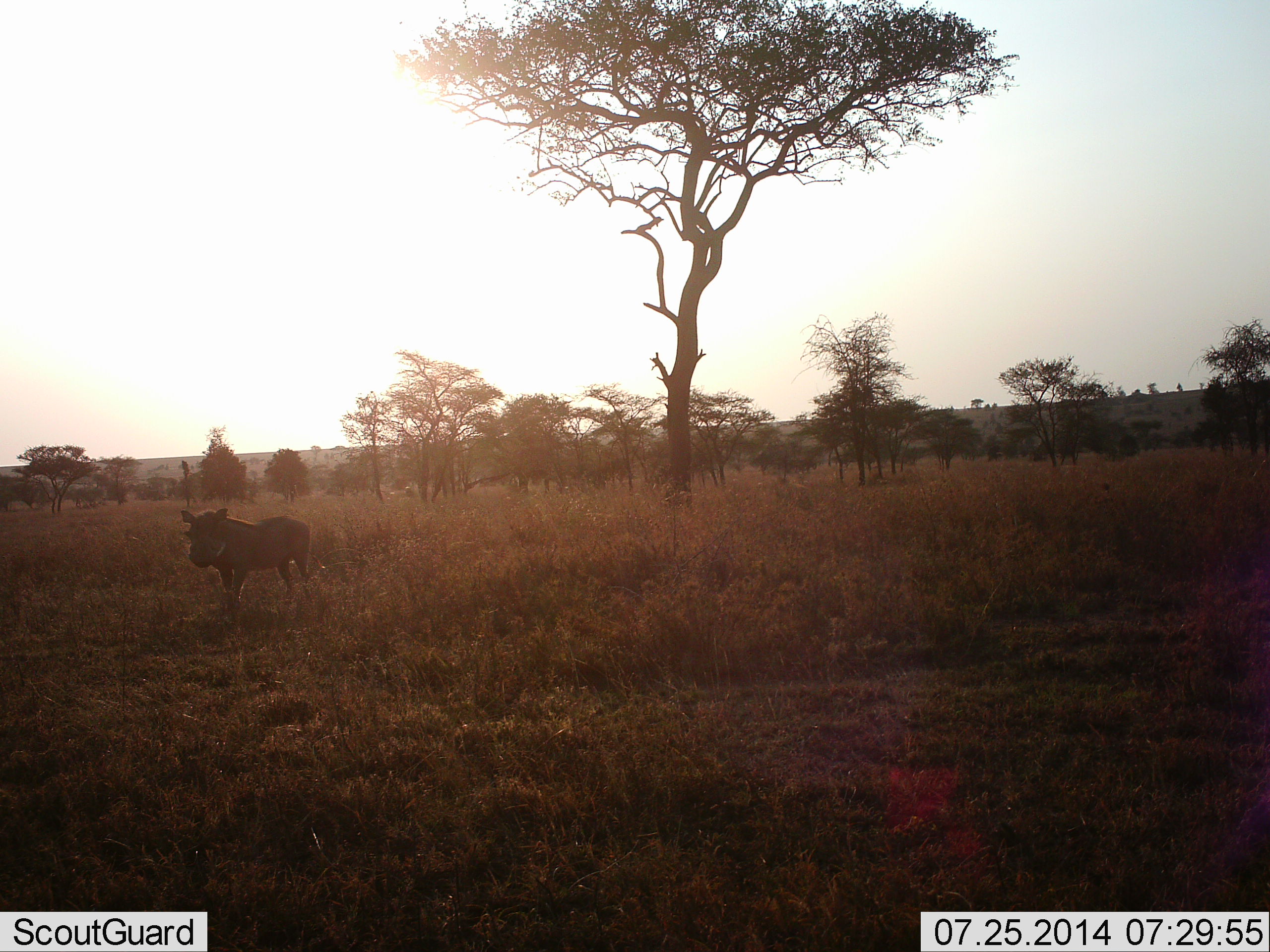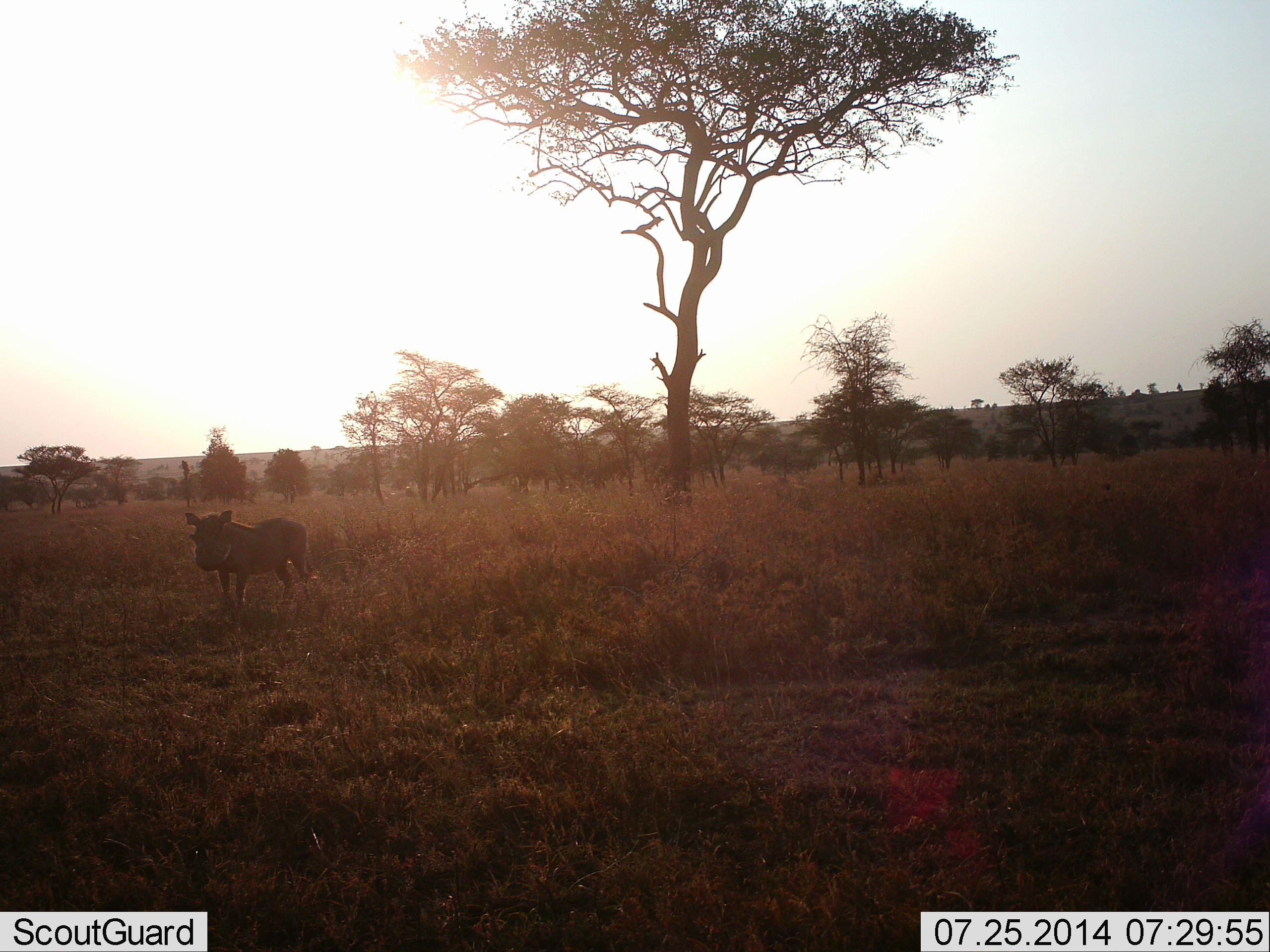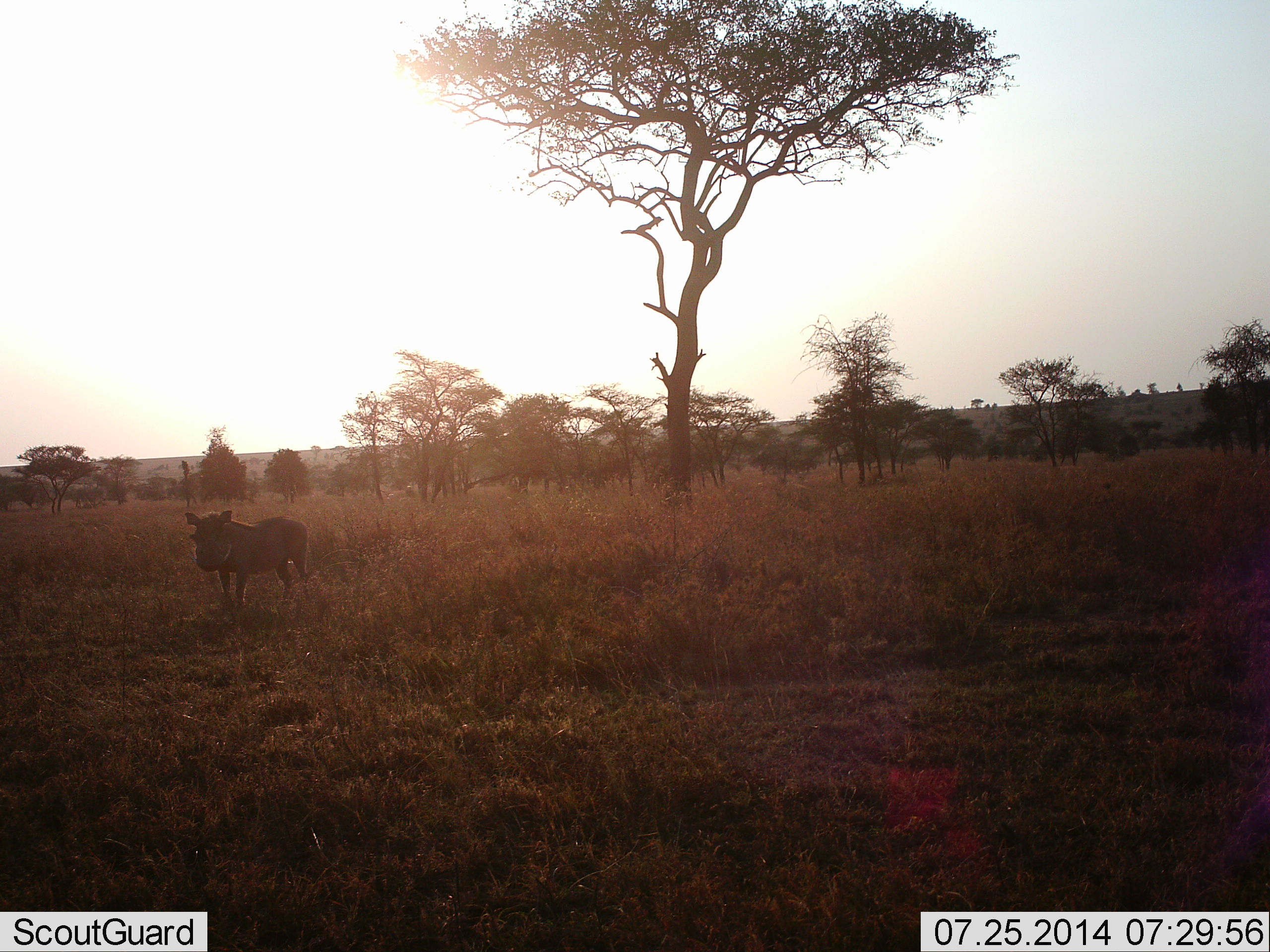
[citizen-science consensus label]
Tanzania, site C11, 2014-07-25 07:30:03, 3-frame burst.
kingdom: Animalia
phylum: Chordata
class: Mammalia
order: Artiodactyla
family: Suidae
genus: Phacochoerus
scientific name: Phacochoerus africanus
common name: warthog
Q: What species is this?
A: Warthog (Phacochoerus africanus).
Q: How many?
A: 1.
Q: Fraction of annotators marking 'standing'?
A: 100%.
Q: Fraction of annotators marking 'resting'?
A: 0%.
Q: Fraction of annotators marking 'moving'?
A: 0%.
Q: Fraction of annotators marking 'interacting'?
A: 0%.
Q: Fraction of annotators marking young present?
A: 0%.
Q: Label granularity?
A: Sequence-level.